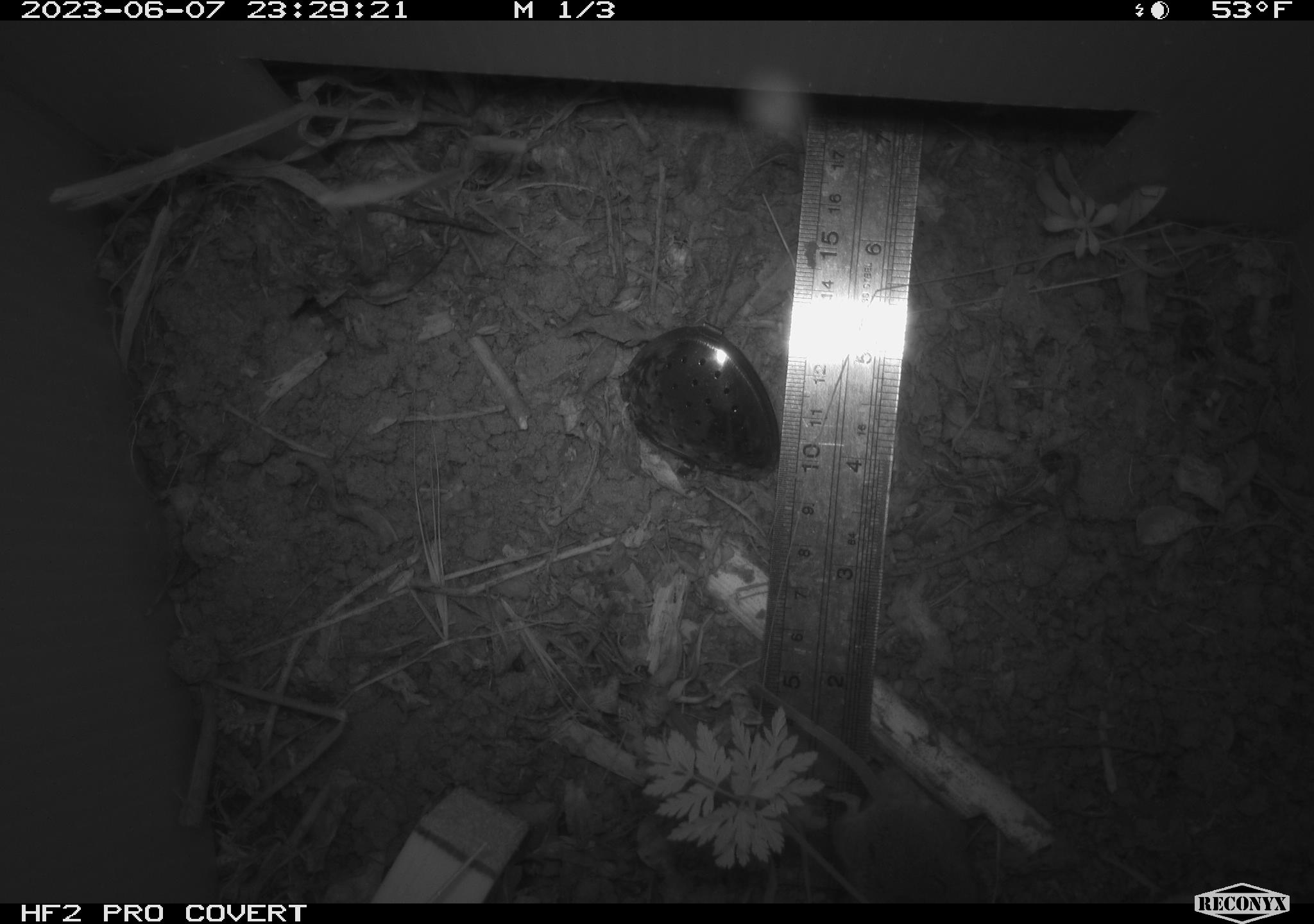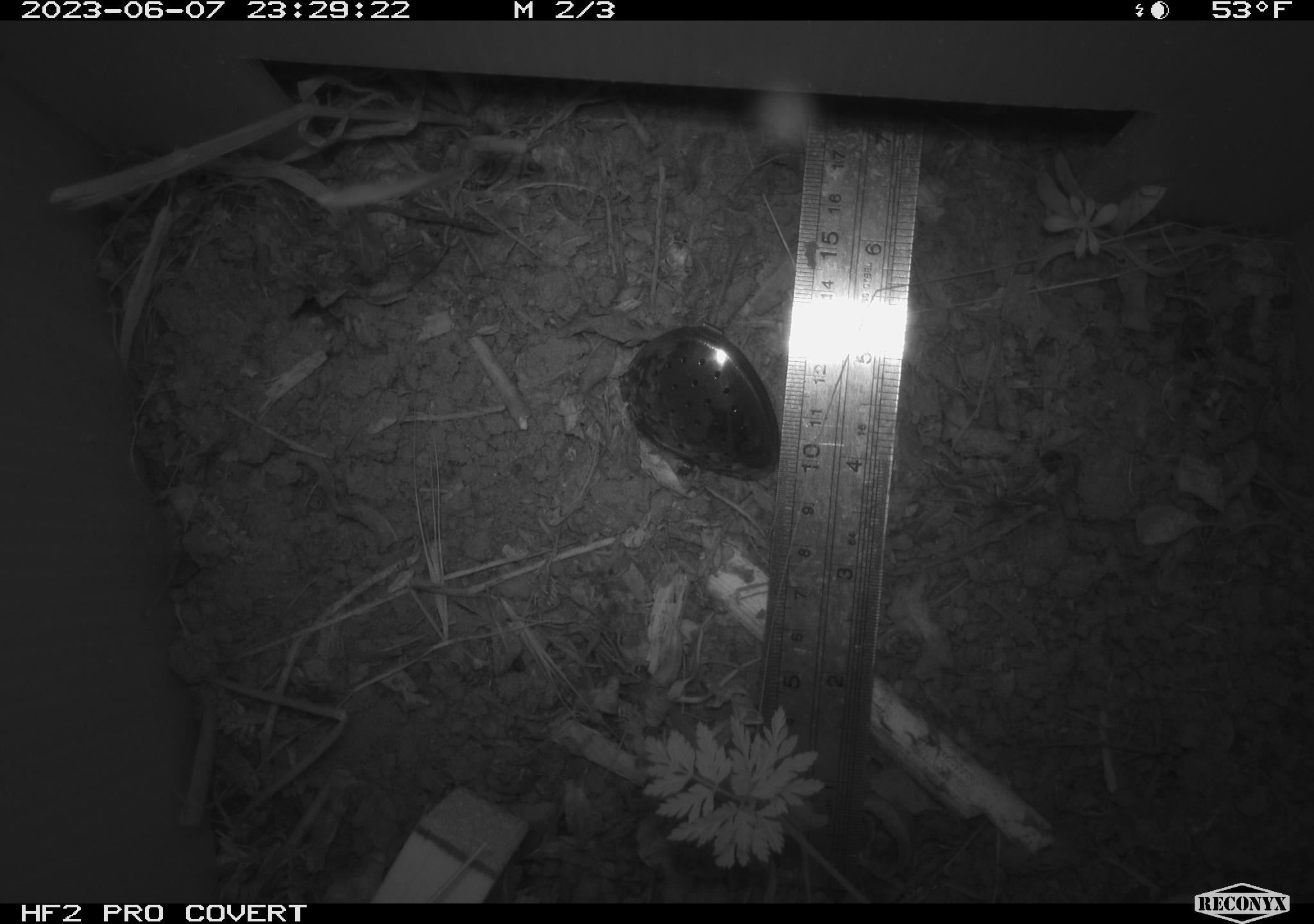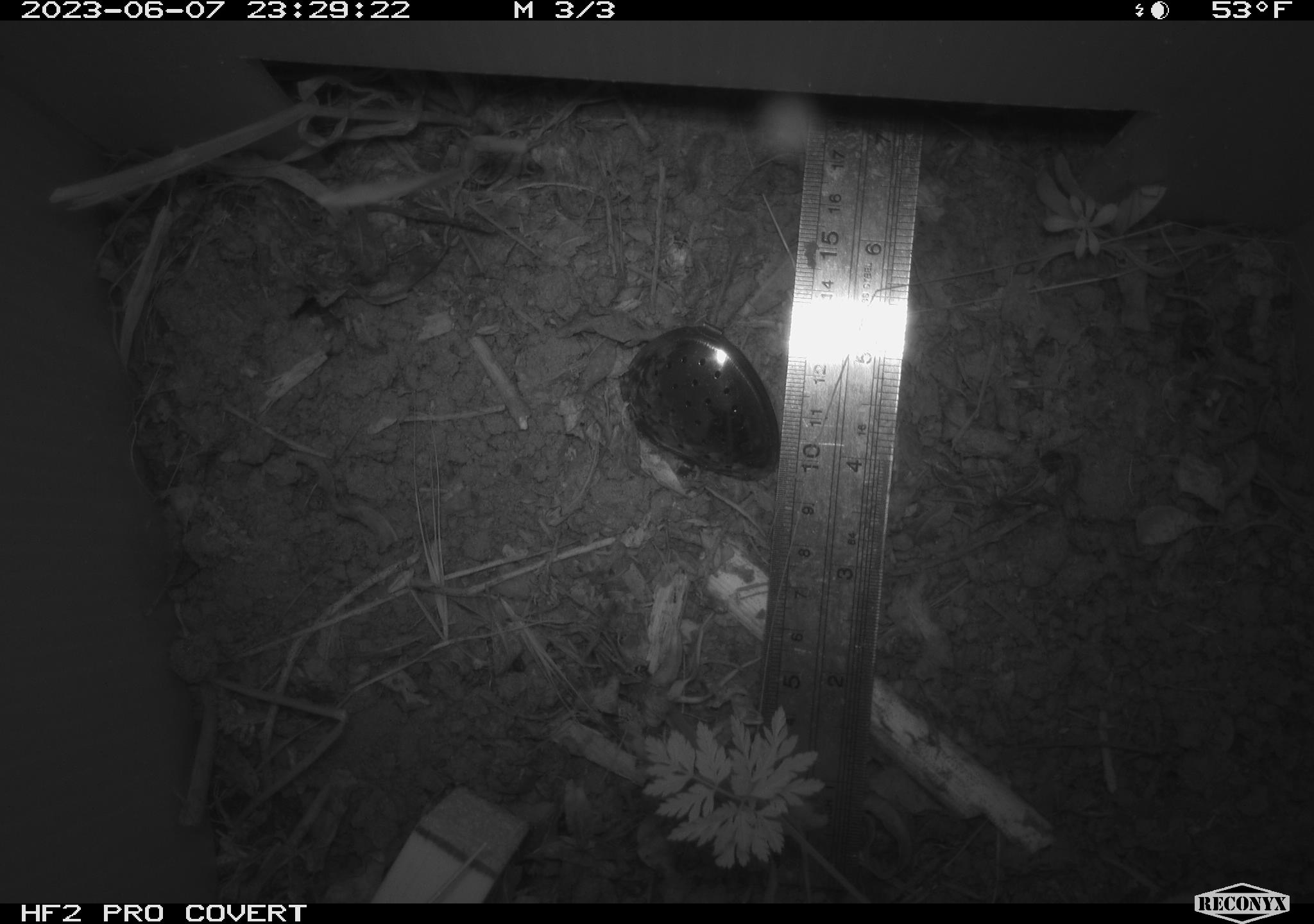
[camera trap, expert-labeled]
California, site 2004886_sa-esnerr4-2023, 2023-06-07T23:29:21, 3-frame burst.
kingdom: Animalia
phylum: Chordata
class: Mammalia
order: Rodentia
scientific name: Rodentia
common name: mouse species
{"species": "mouse species (Rodentia)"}